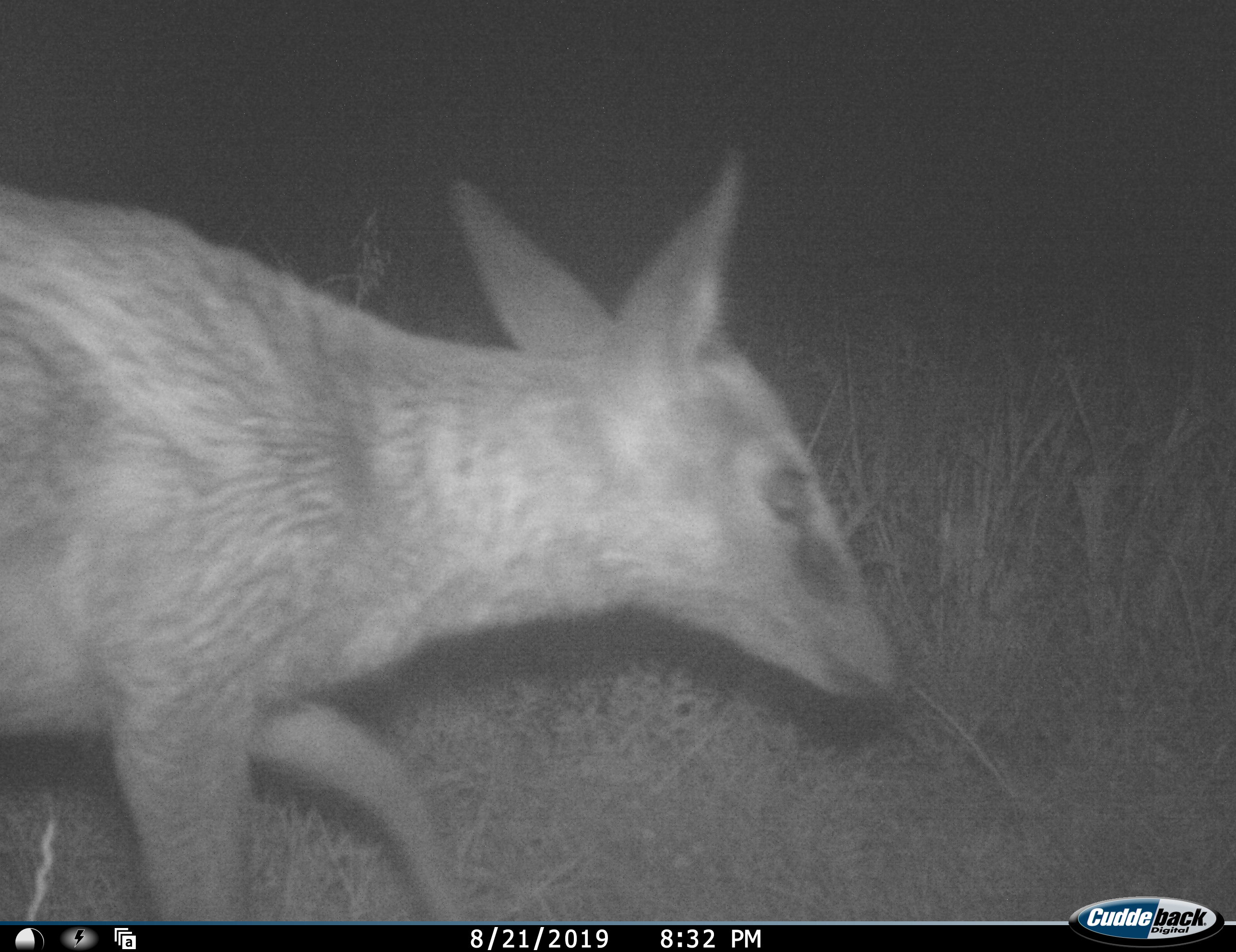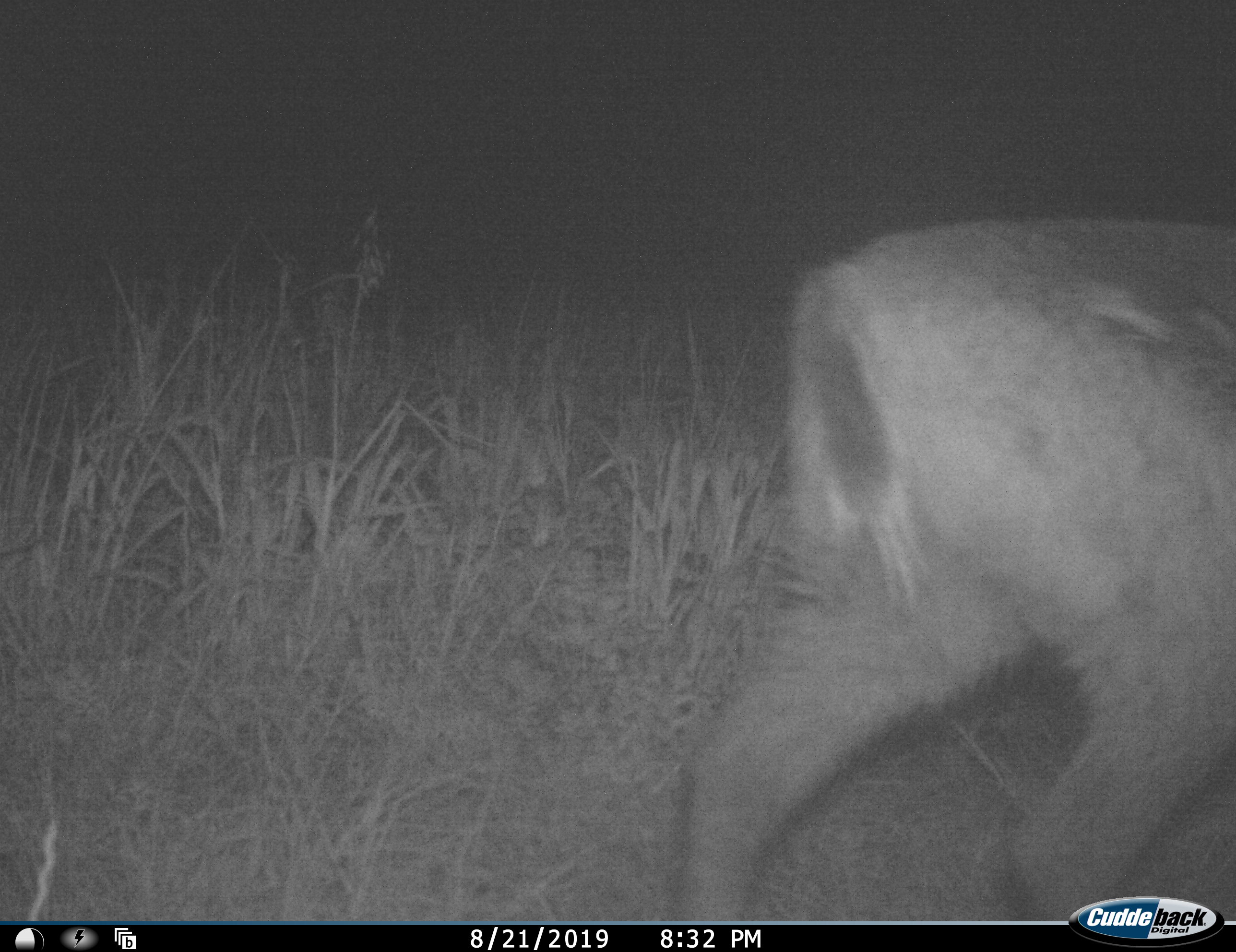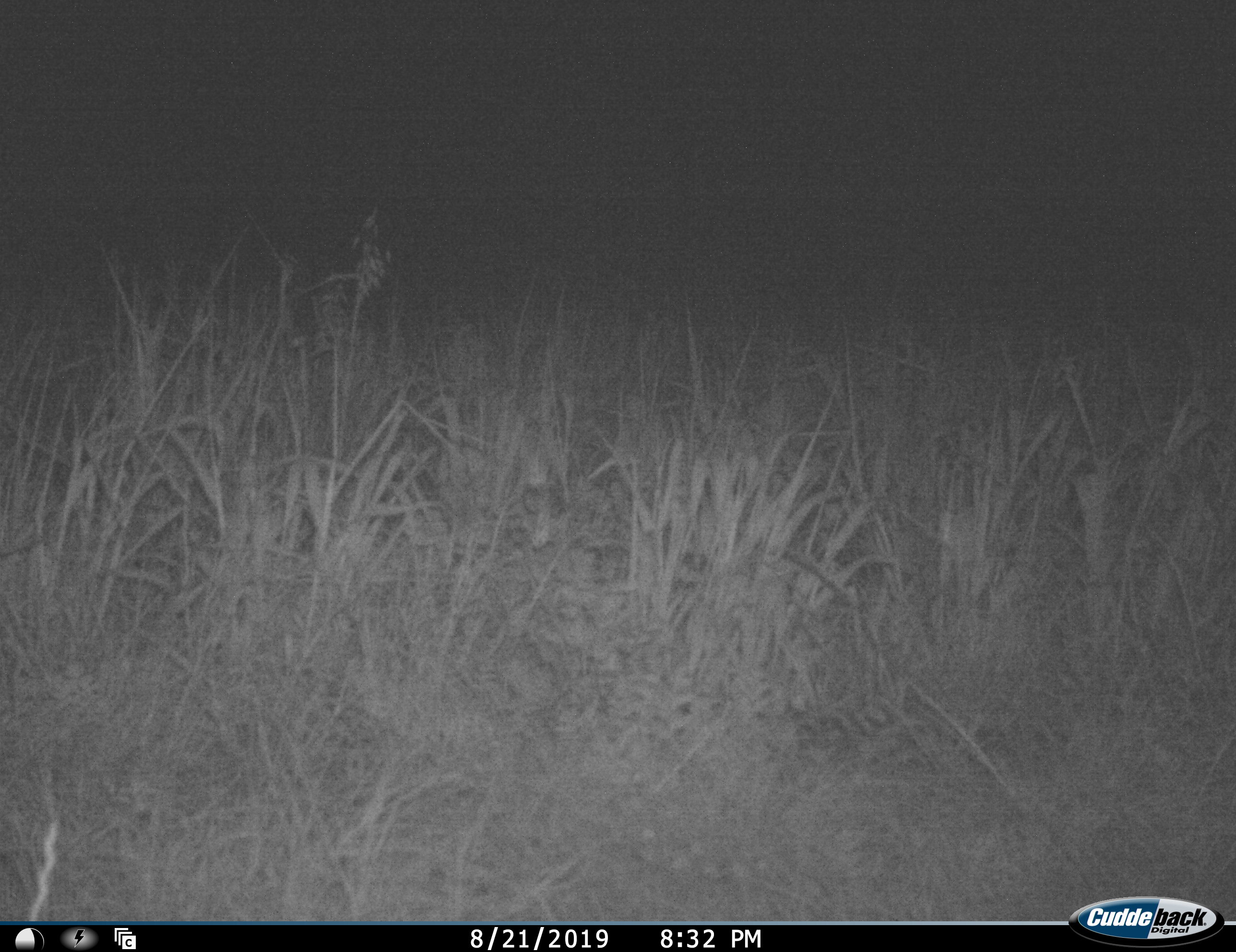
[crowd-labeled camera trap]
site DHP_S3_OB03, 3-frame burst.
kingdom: Animalia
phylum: Chordata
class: Mammalia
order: Artiodactyla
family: Bovidae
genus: Sylvicapra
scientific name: Sylvicapra grimmia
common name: common duiker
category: duikercommongrey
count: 1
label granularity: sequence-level